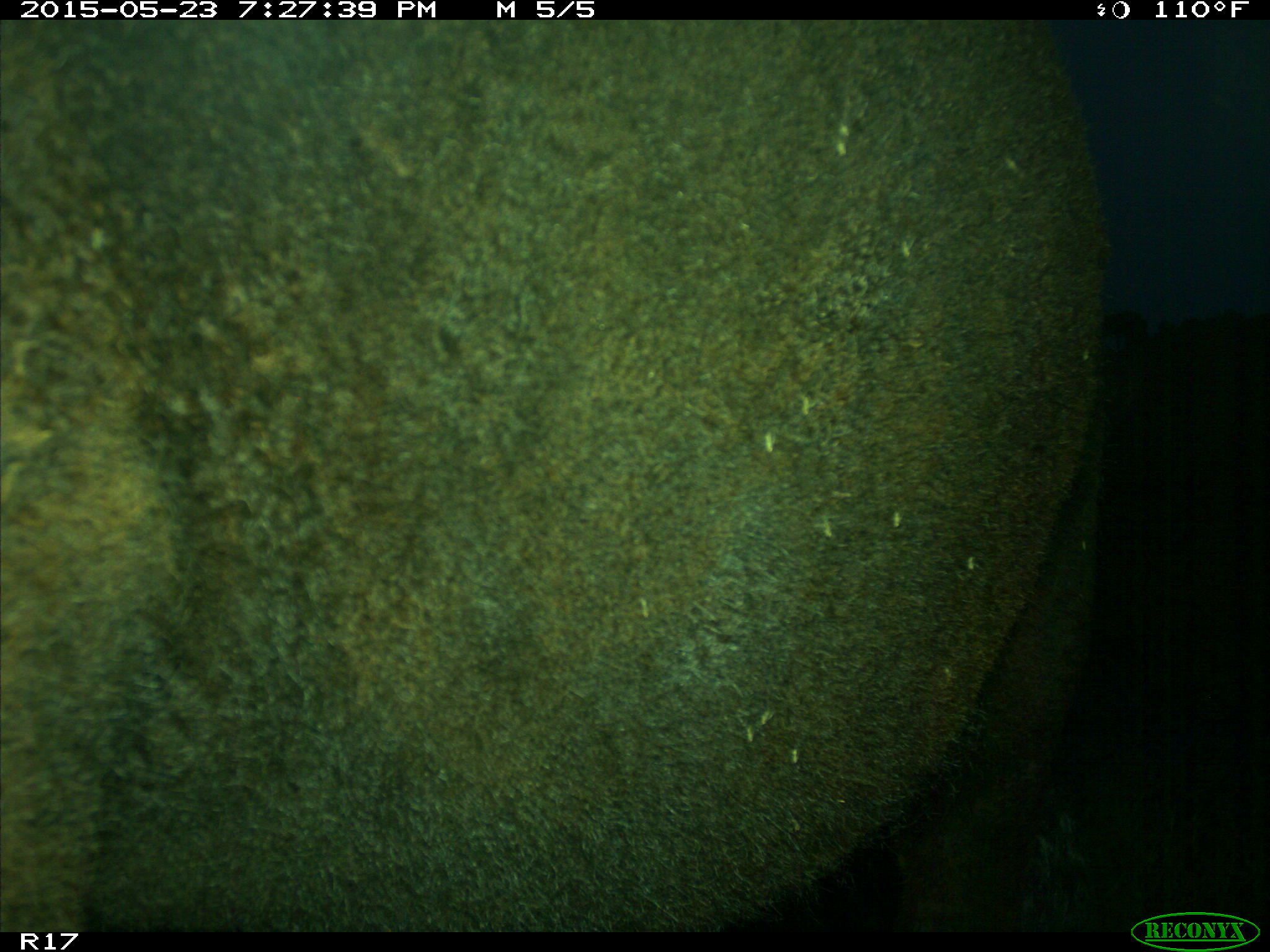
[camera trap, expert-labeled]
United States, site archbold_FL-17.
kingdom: Animalia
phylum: Chordata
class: Mammalia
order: Artiodactyla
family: Bovidae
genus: Bos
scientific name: Bos taurus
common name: domestic cow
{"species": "Bos taurus (domestic cow)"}